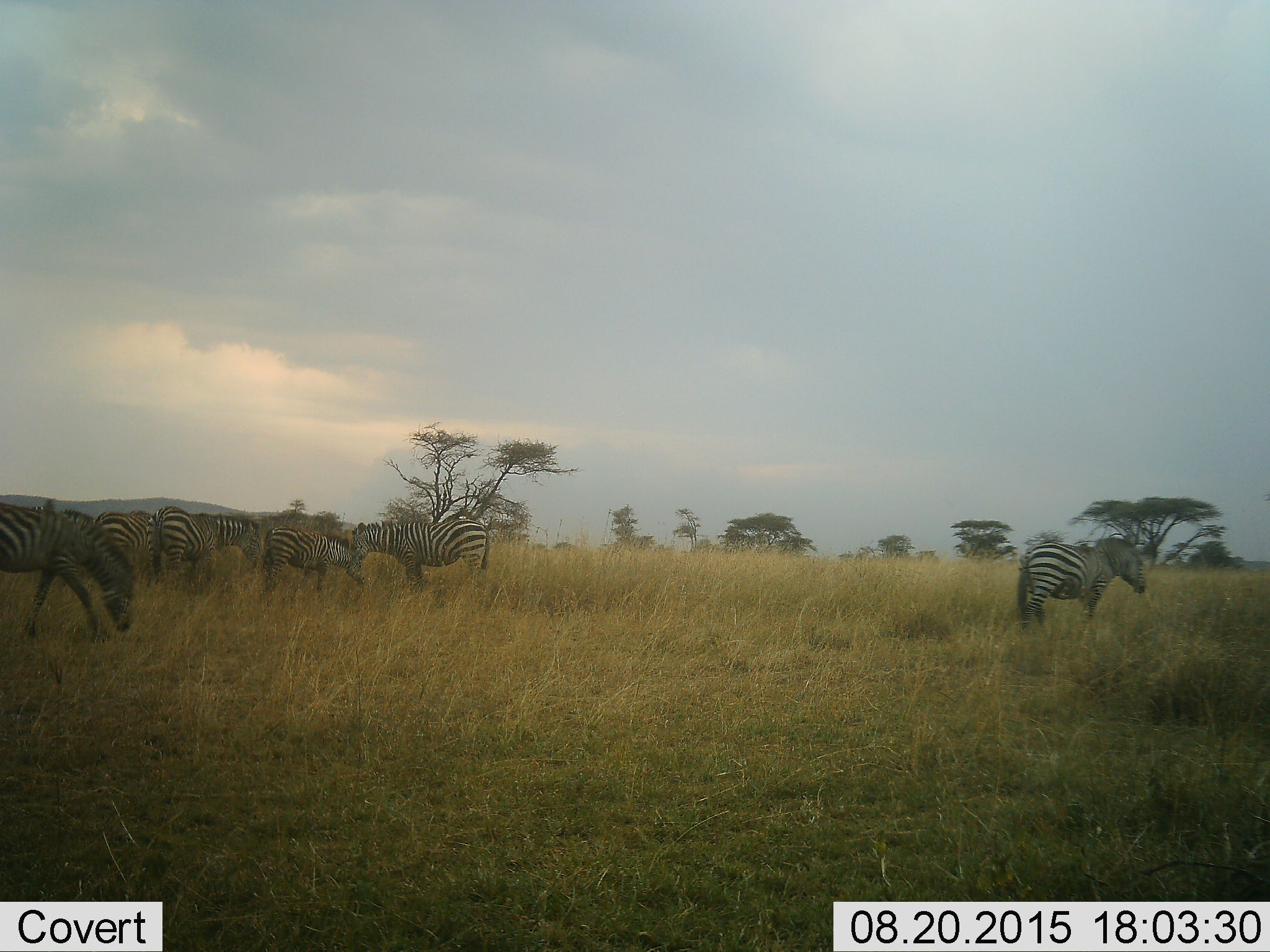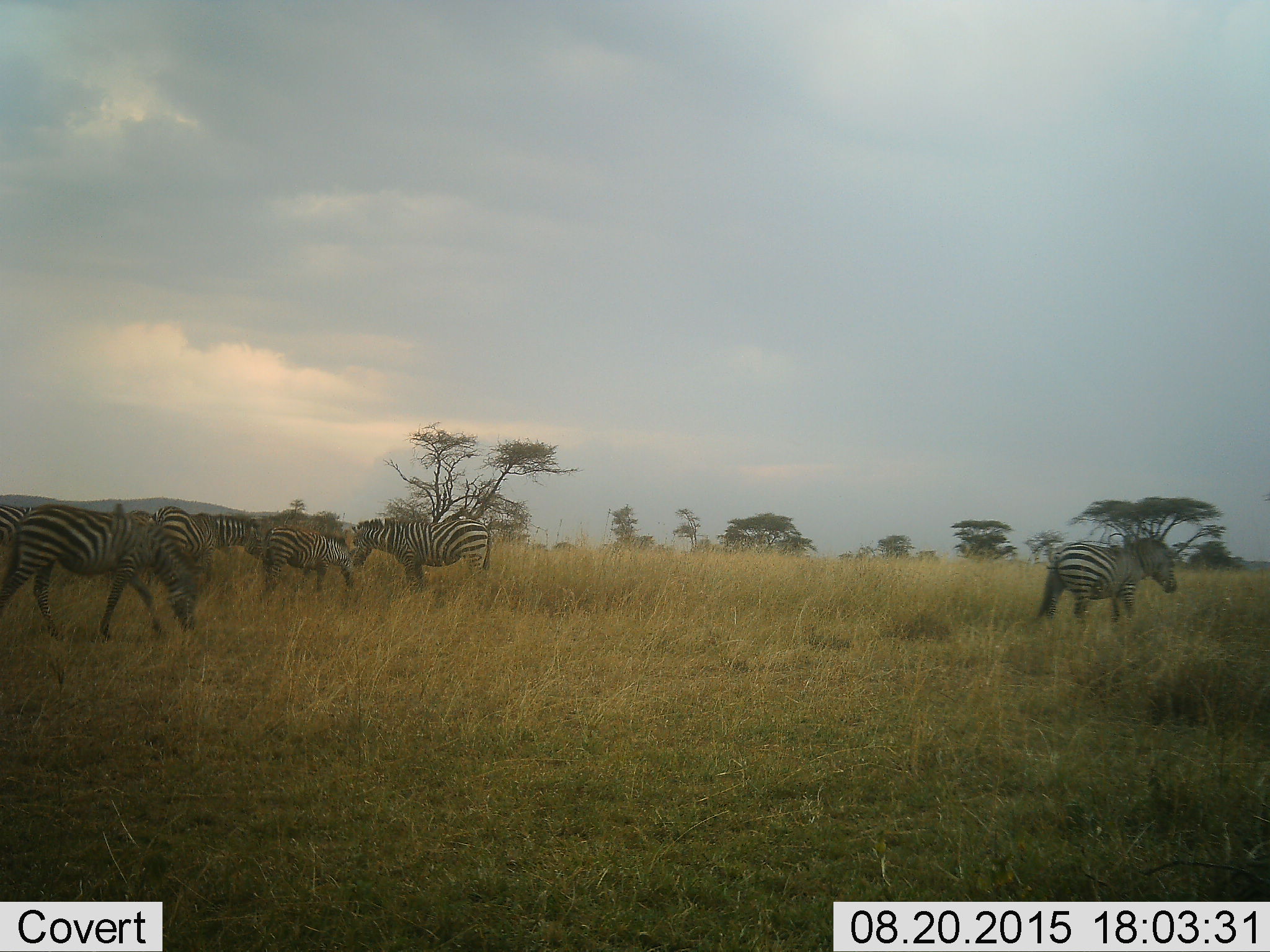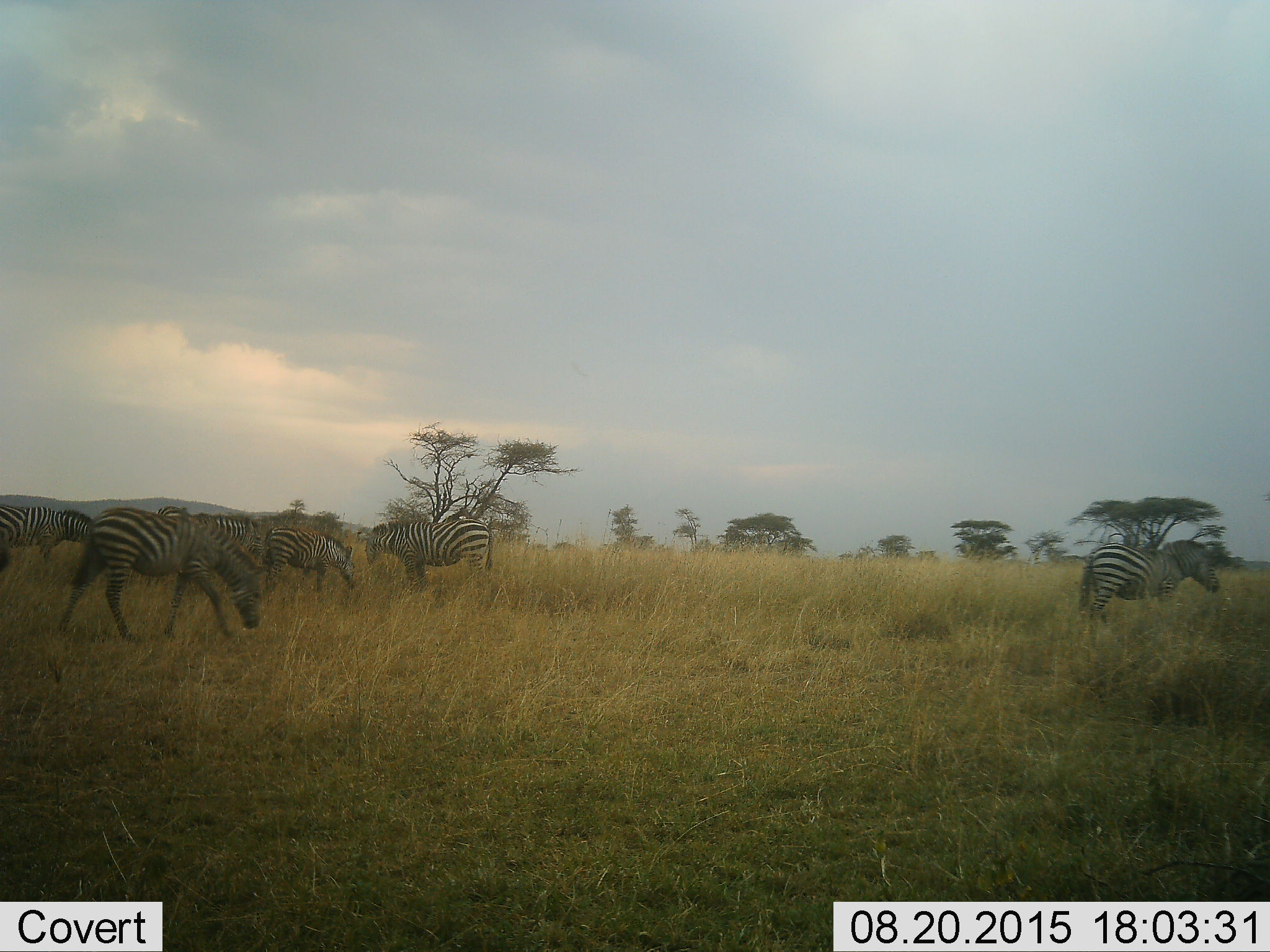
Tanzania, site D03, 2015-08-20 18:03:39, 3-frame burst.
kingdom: Animalia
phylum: Chordata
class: Mammalia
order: Perissodactyla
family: Equidae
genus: Equus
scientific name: Equus quagga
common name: plains zebra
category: zebra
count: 7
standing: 75%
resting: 6%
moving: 81%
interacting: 12%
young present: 31%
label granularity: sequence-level